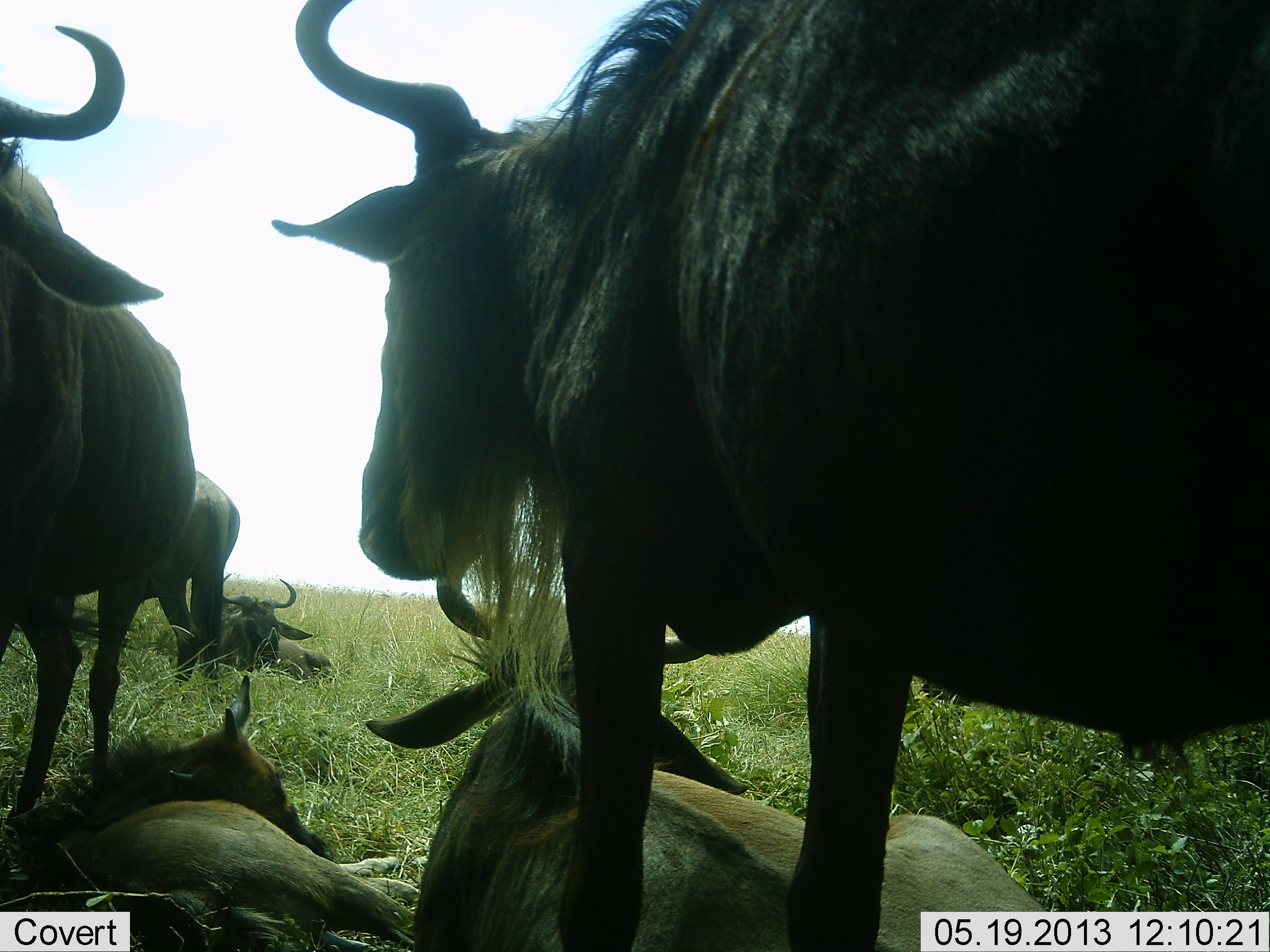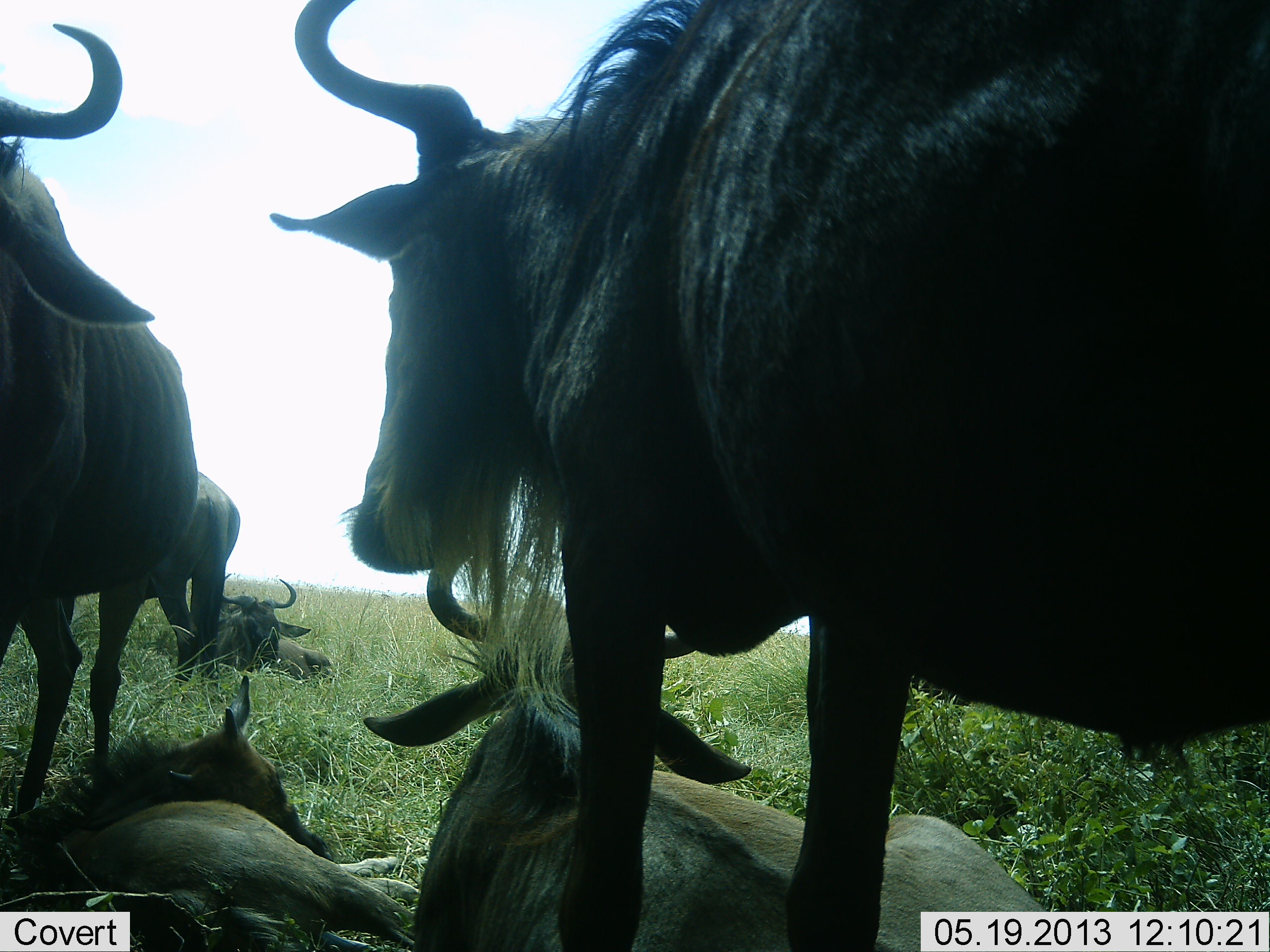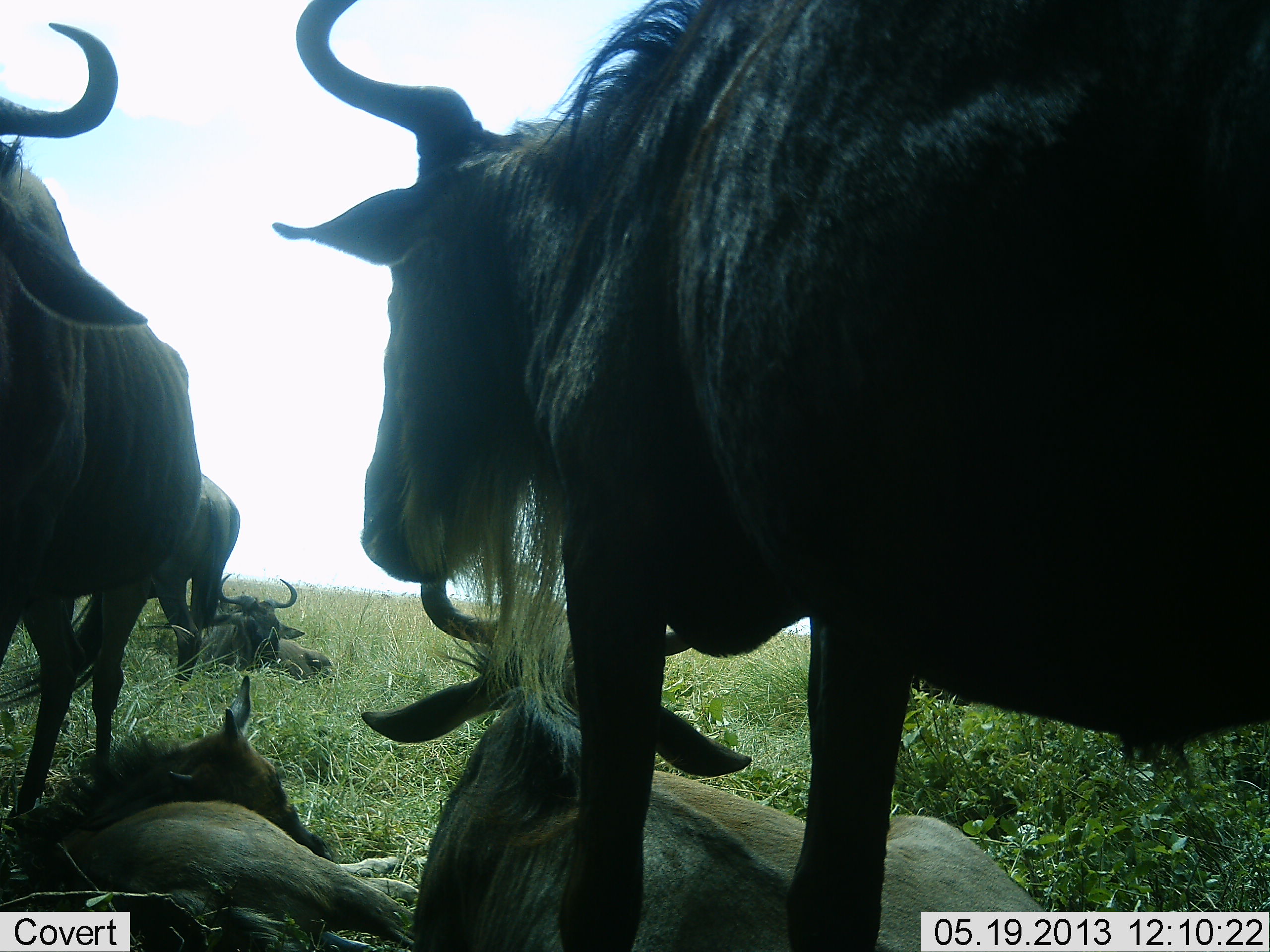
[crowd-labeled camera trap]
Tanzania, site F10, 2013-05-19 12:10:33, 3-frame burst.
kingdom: Animalia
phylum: Chordata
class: Mammalia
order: Artiodactyla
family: Bovidae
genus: Connochaetes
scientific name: Connochaetes taurinus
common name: blue wildebeest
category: wildebeest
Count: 6.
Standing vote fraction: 86%.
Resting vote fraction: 100%.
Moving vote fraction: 3%.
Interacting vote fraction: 8%.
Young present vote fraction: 36%.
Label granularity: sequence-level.